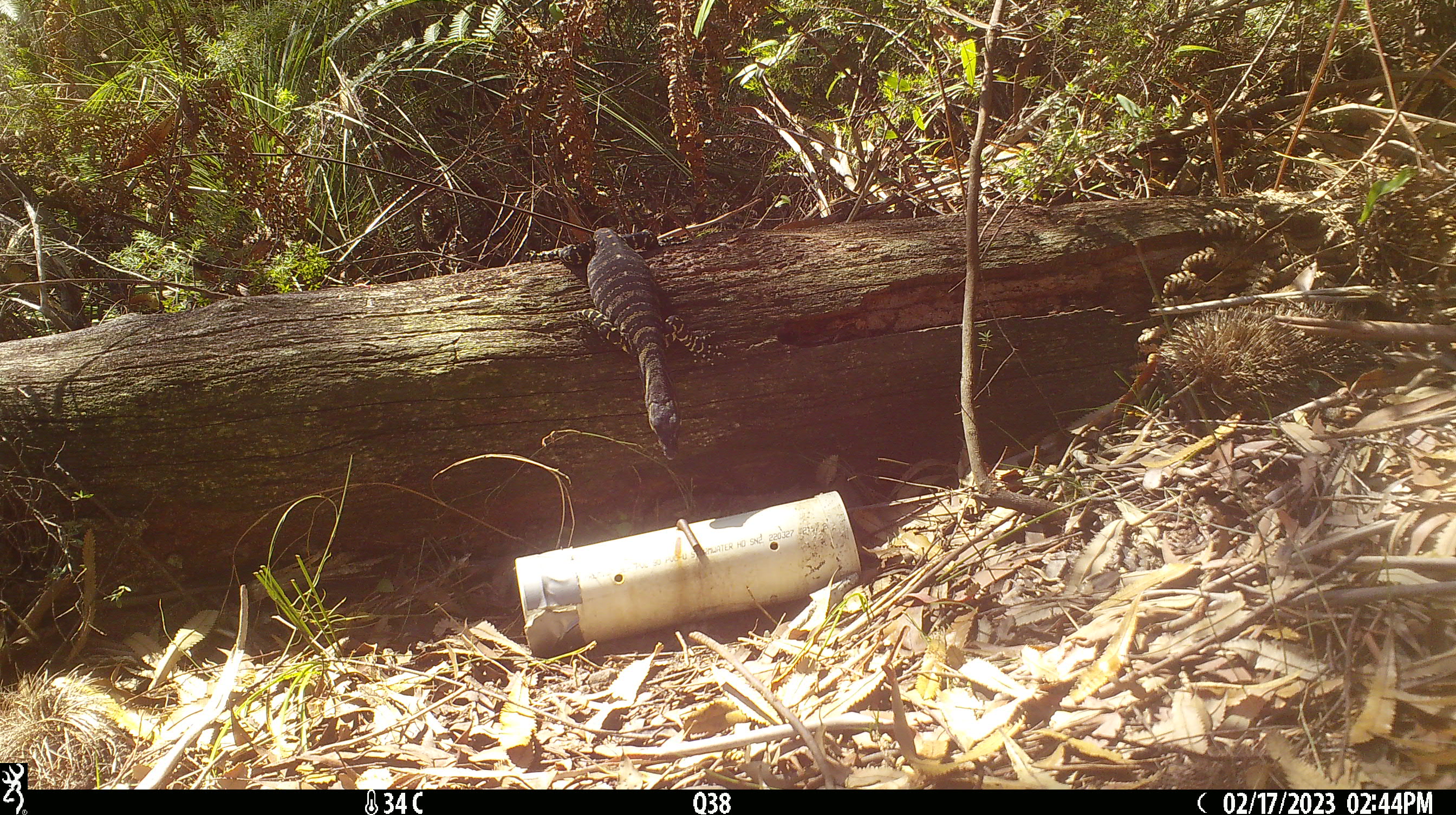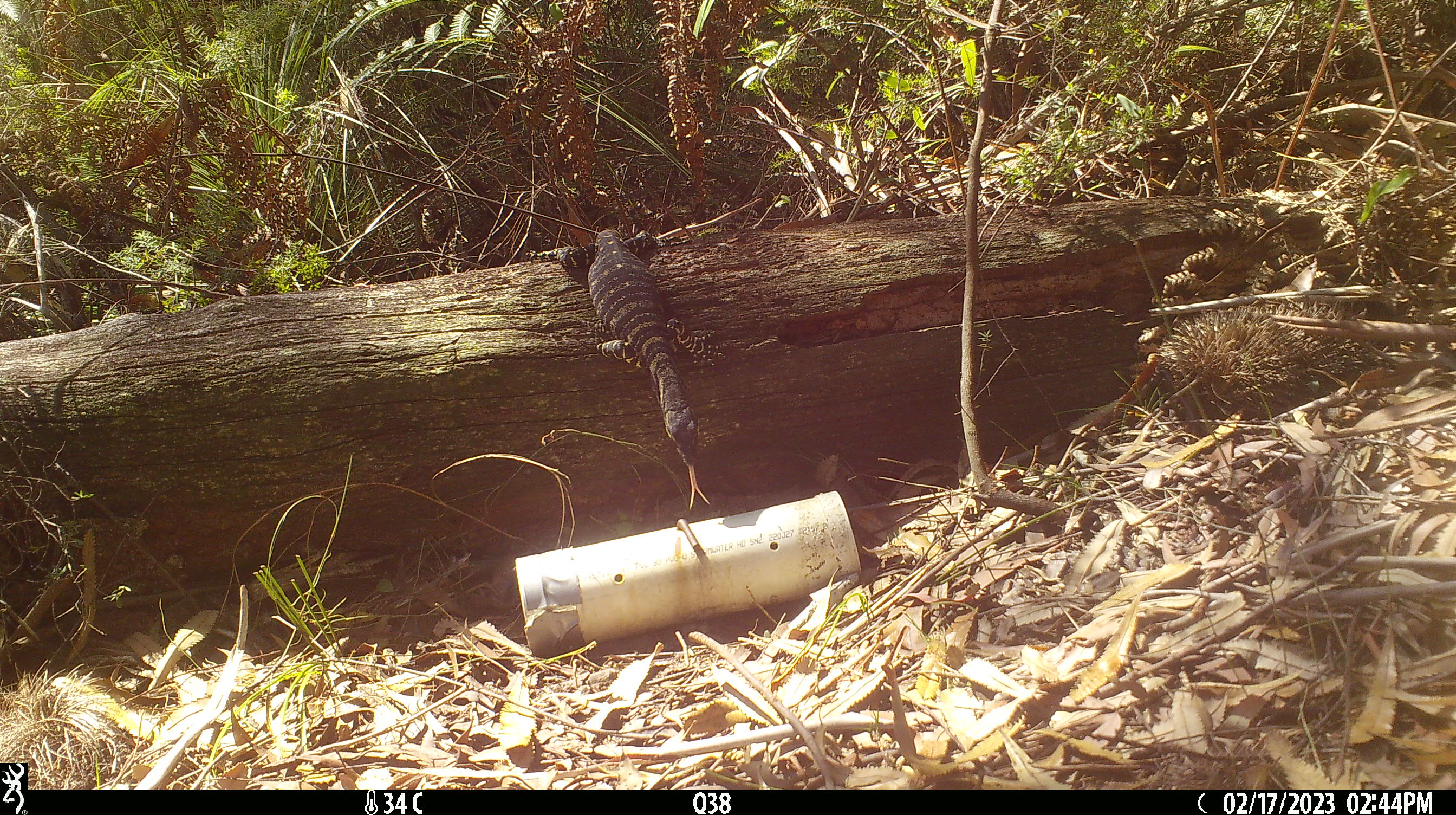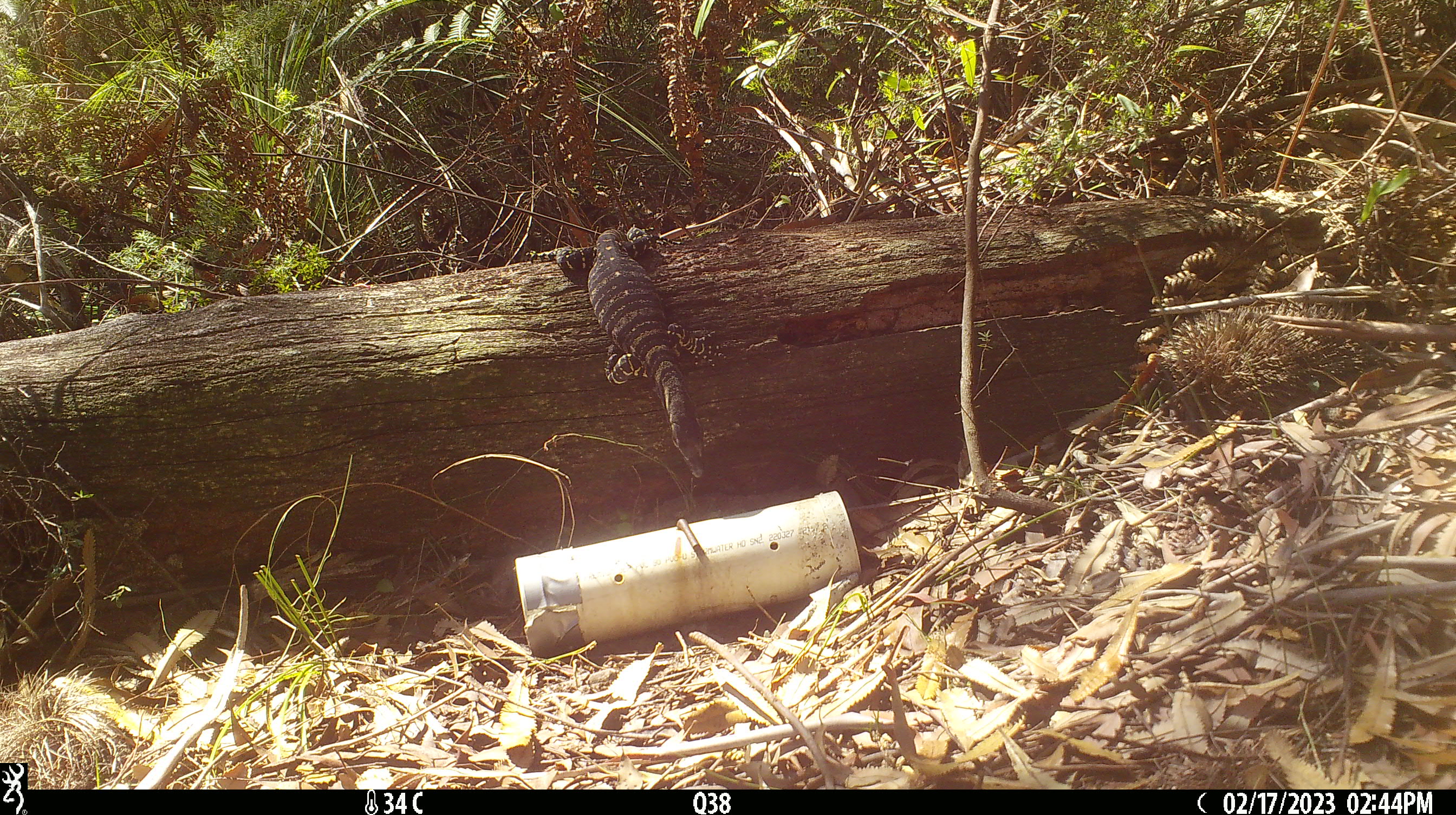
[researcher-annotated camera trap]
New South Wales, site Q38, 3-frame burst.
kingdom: Animalia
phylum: Chordata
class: Reptilia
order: Squamata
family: Varanidae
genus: Varanus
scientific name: Varanus varius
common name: lace monitor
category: goanna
Goanna (lace monitor) (Varanus varius).